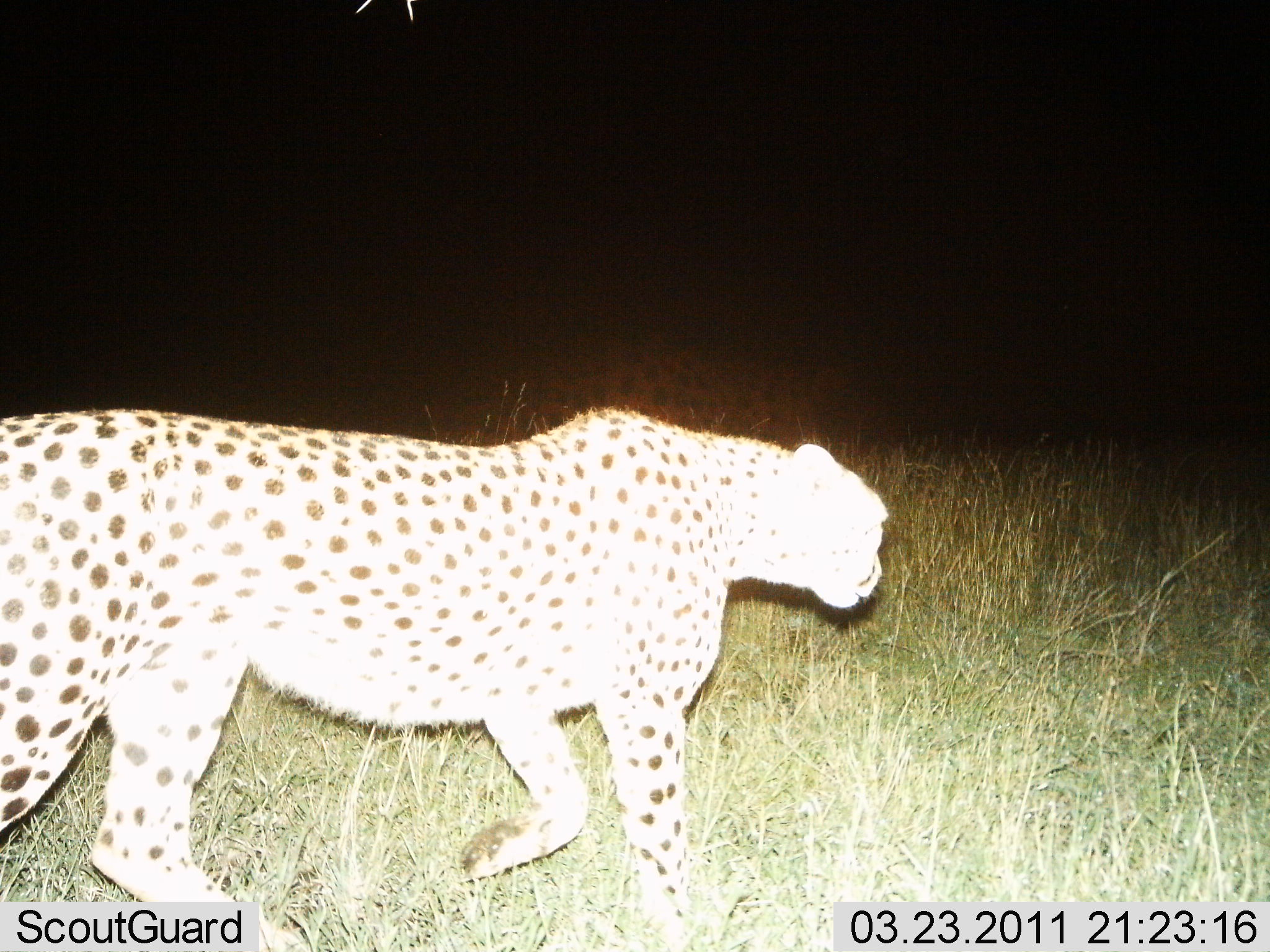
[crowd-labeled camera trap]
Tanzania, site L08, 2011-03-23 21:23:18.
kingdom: Animalia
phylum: Chordata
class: Mammalia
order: Carnivora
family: Felidae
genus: Acinonyx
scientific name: Acinonyx jubatus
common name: cheetah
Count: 1.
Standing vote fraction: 7%.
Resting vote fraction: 0%.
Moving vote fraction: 93%.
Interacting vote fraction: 0%.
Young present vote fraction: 0%.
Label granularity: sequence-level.